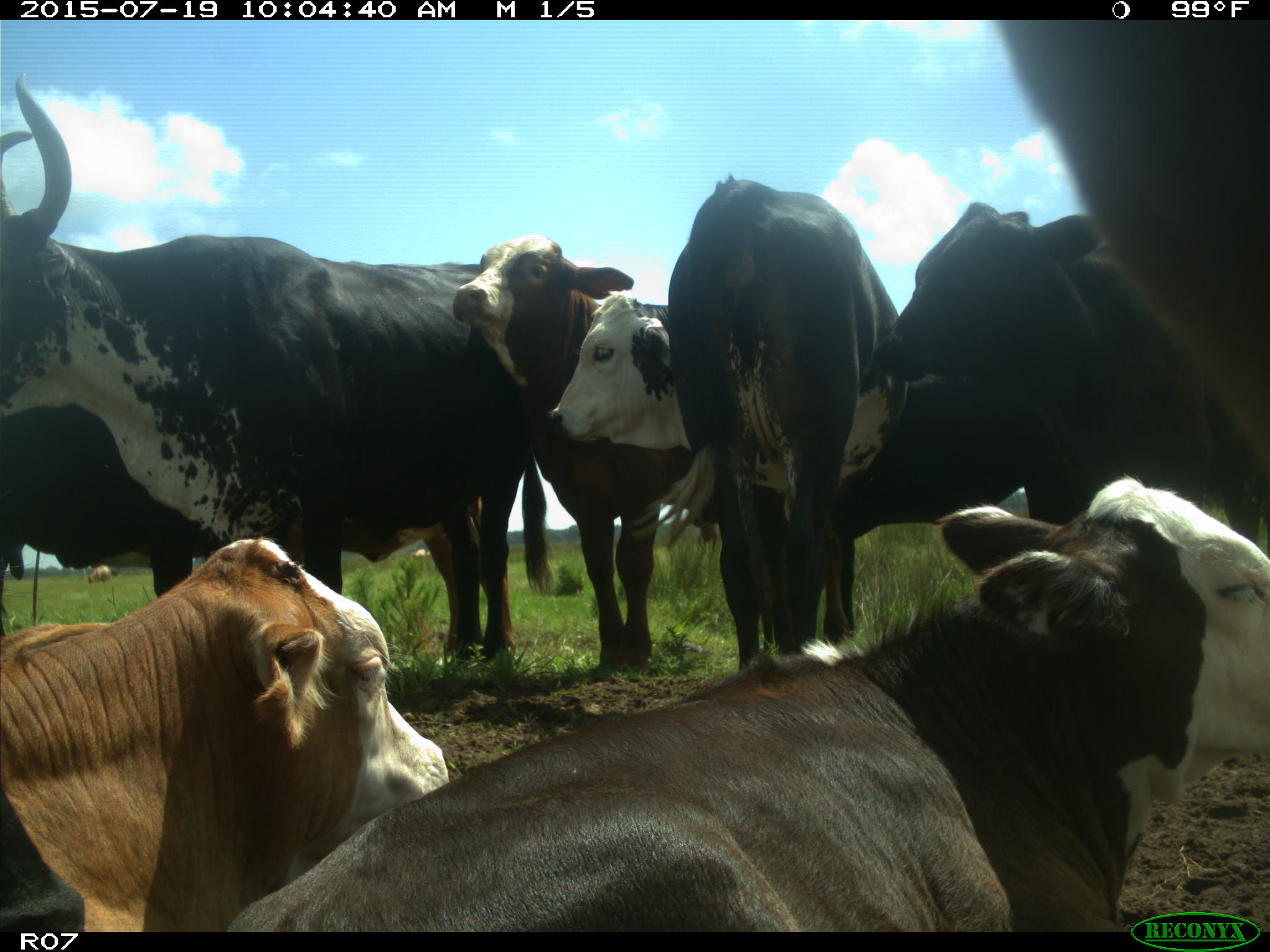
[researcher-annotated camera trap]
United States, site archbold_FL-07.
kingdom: Animalia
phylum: Chordata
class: Mammalia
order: Artiodactyla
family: Bovidae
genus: Bos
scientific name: Bos taurus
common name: domestic cow